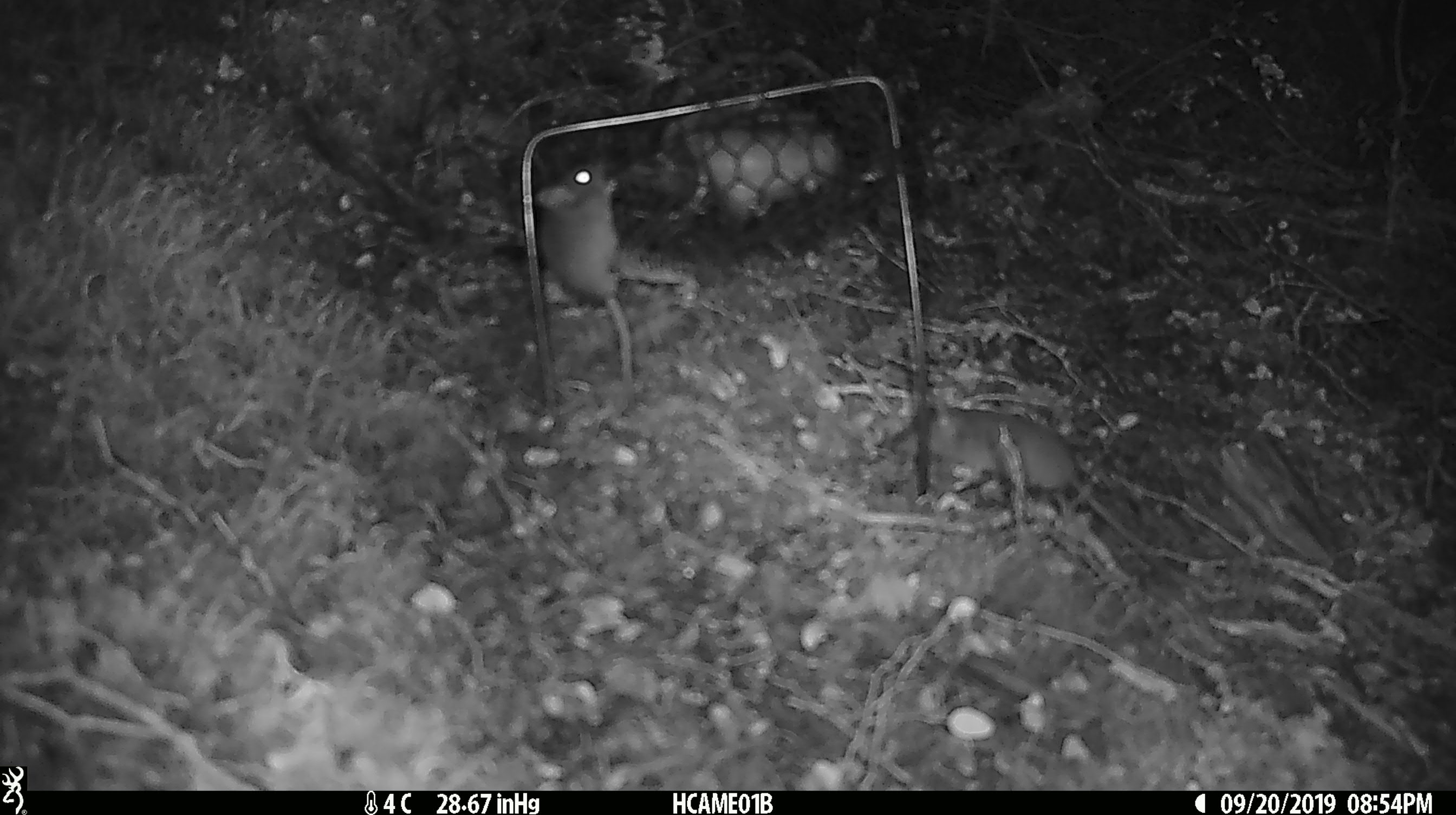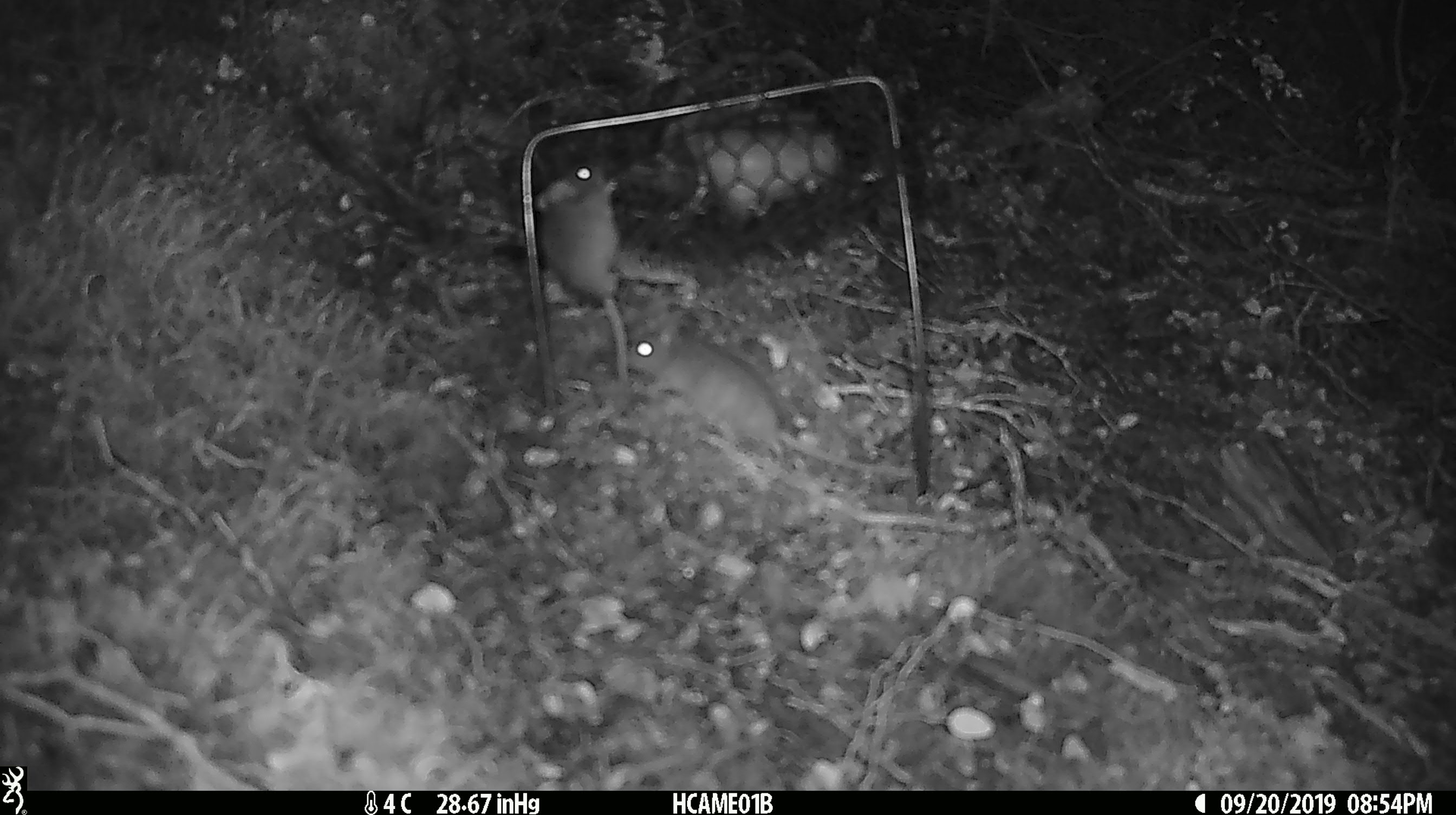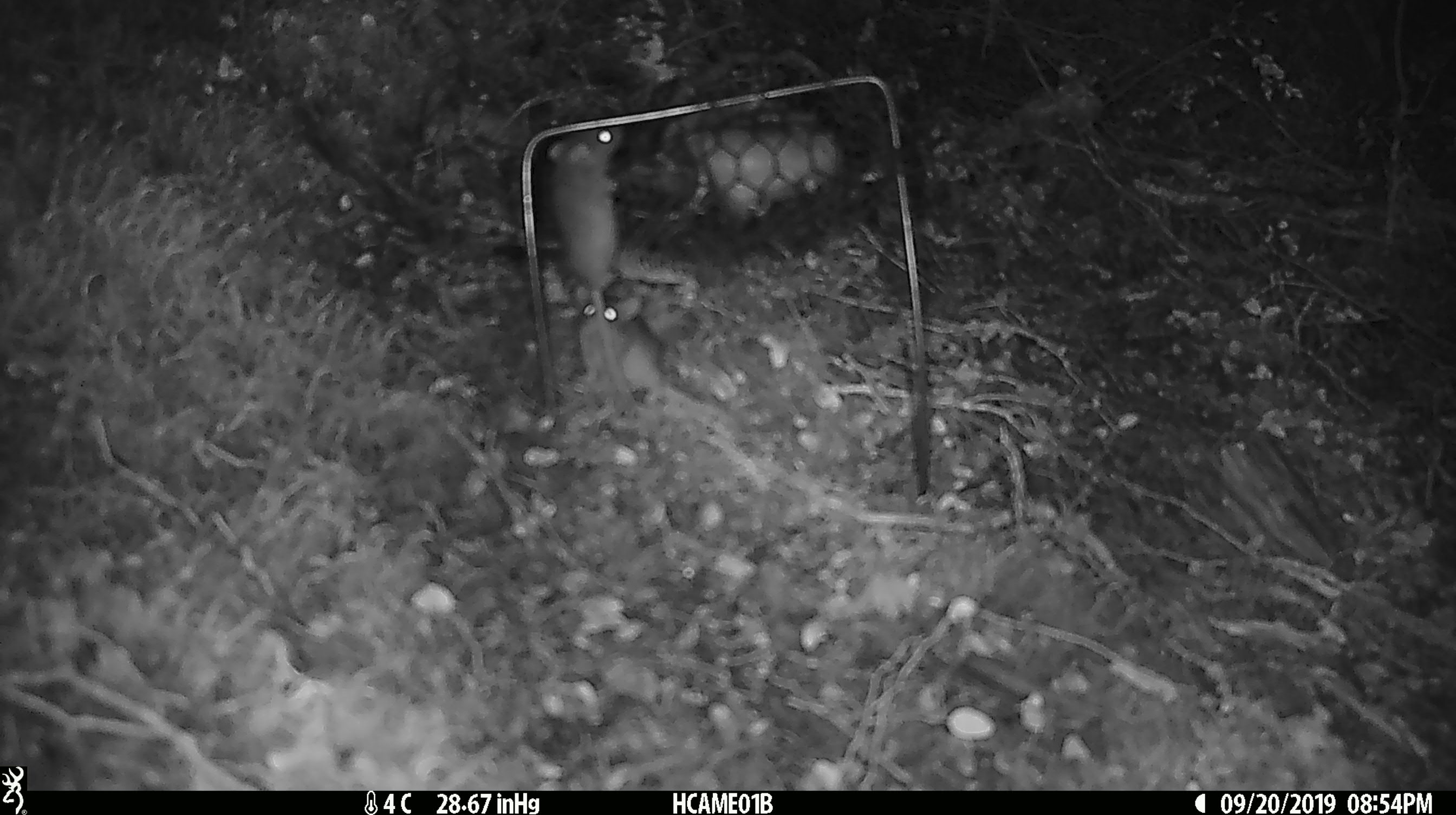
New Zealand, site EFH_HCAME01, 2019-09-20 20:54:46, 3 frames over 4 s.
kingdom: Animalia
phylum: Chordata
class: Mammalia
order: Rodentia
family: Muridae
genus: Mus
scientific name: Mus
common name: mouse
Mouse (Mus).